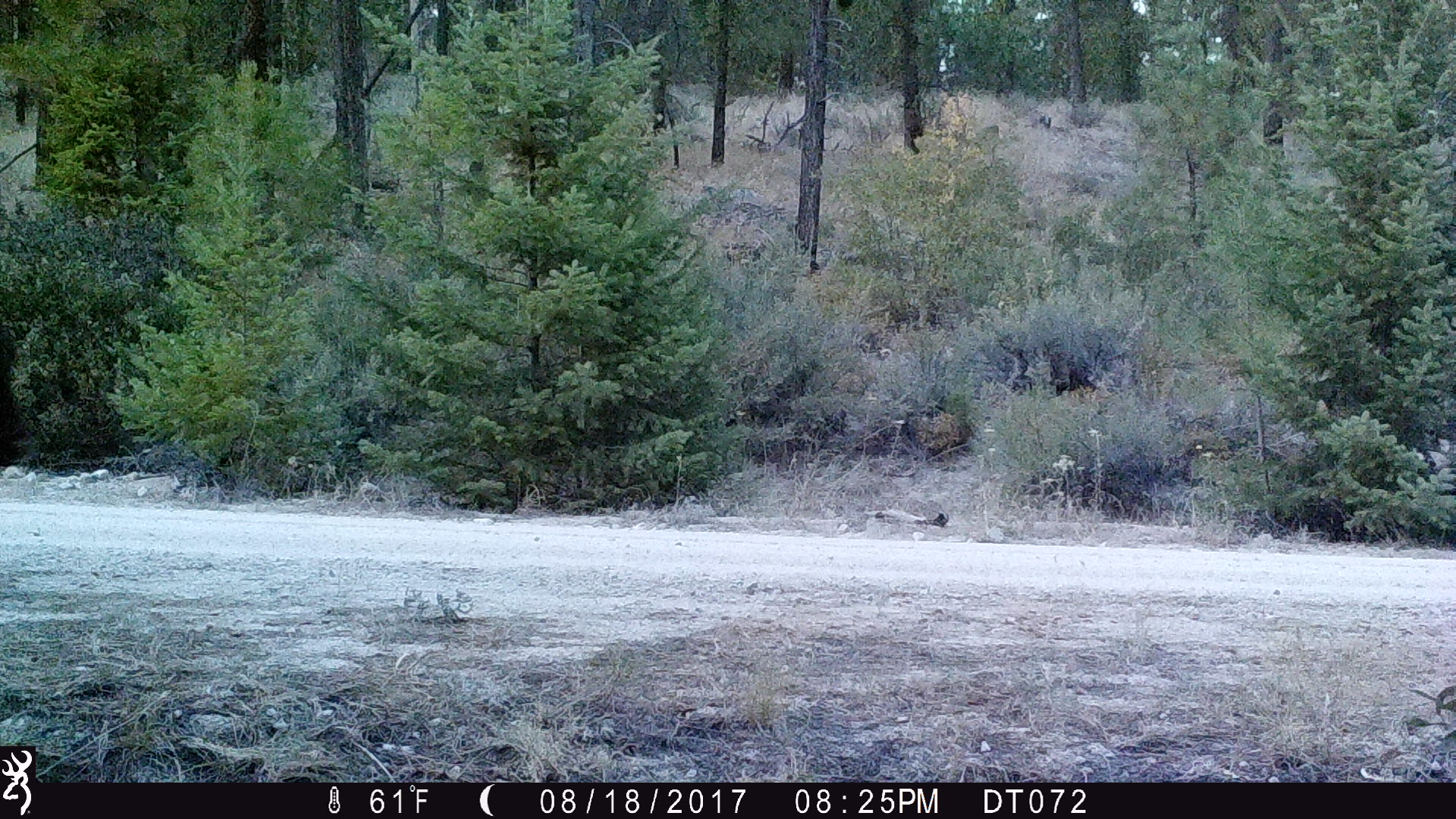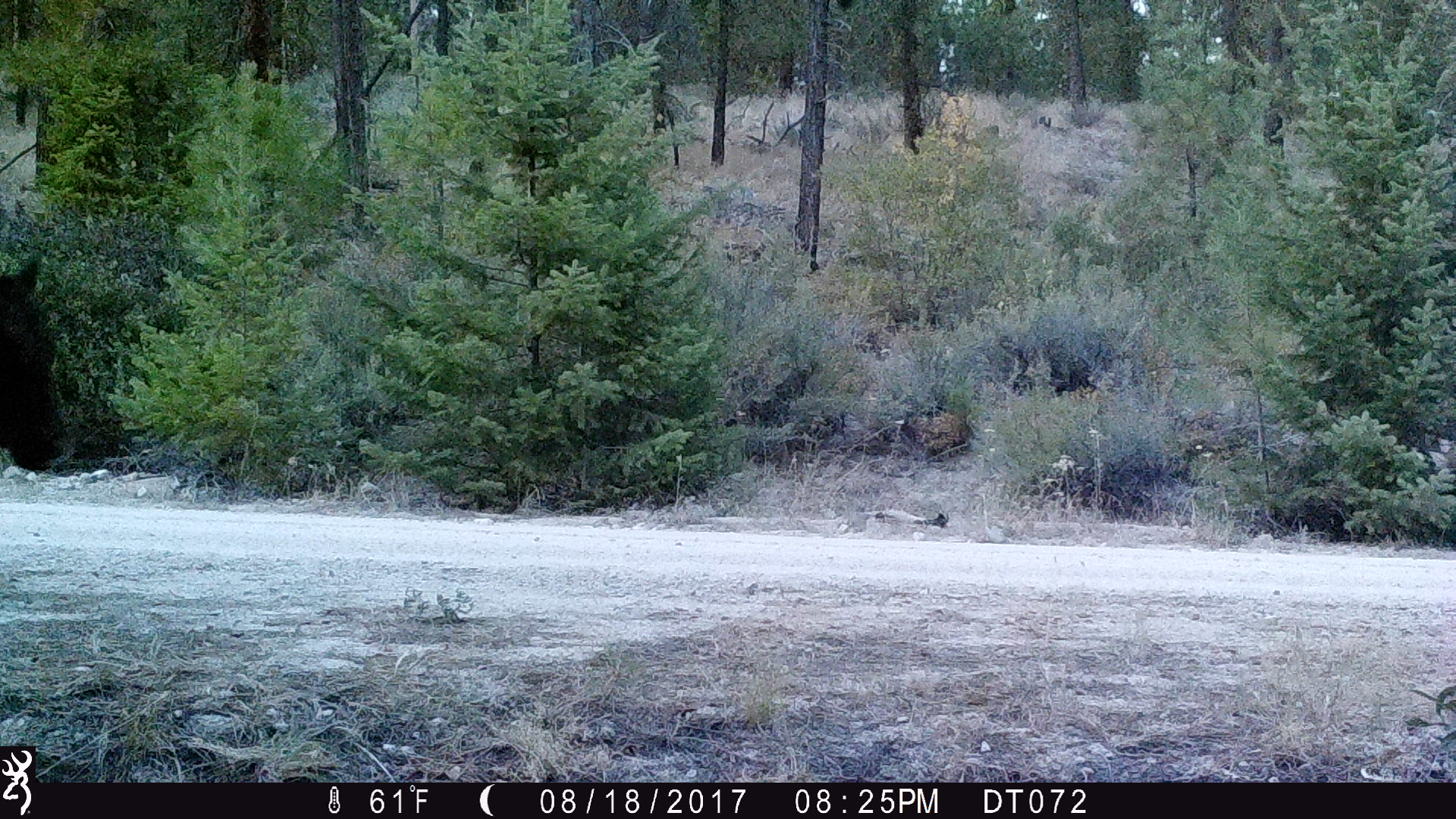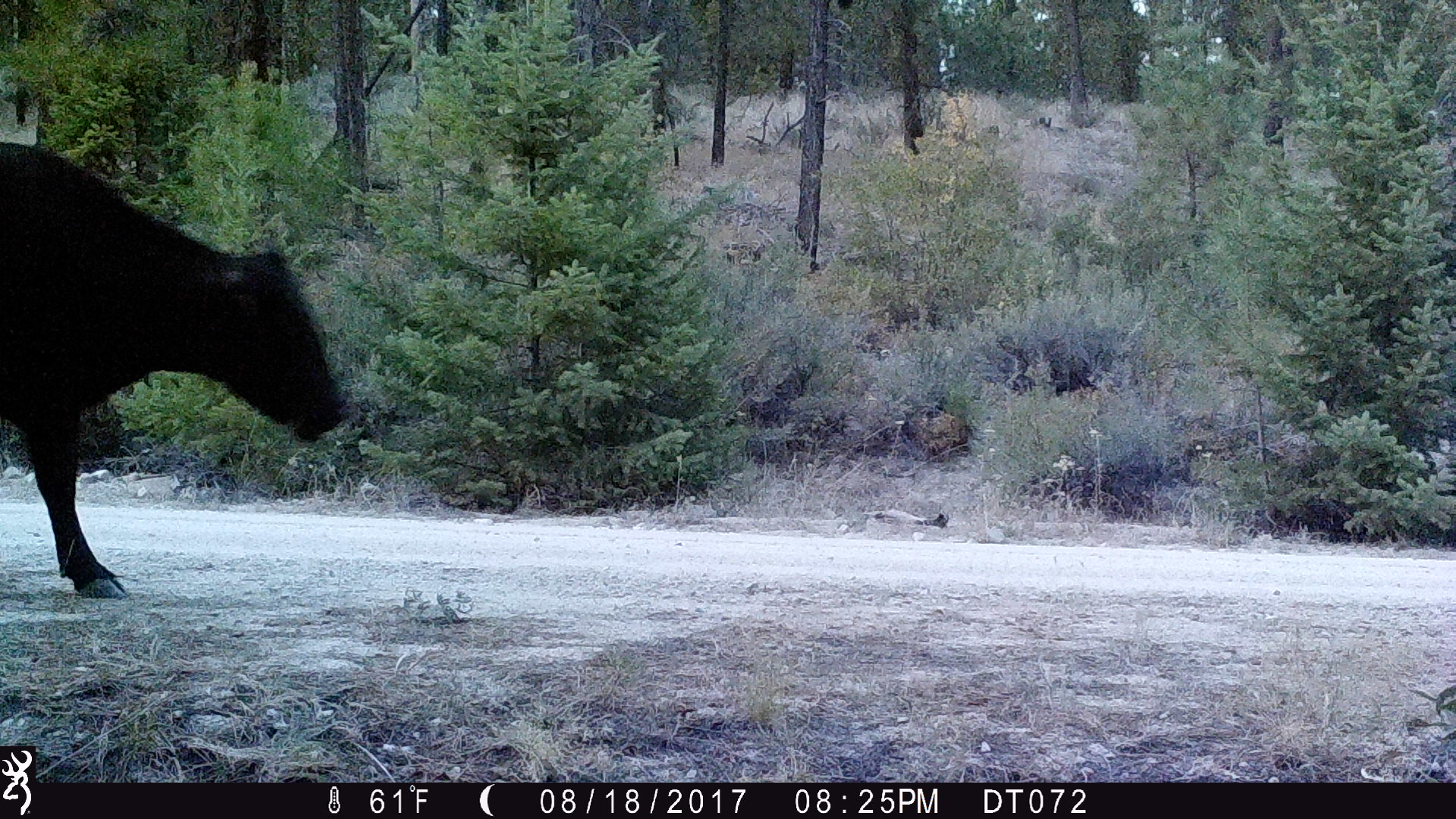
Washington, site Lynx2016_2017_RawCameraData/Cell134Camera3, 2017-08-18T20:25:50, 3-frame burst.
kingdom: Animalia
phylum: Chordata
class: Mammalia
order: Artiodactyla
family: Bovidae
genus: Bos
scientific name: Bos taurus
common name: domestic cattle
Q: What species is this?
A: Domestic cattle (Bos taurus).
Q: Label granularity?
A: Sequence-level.